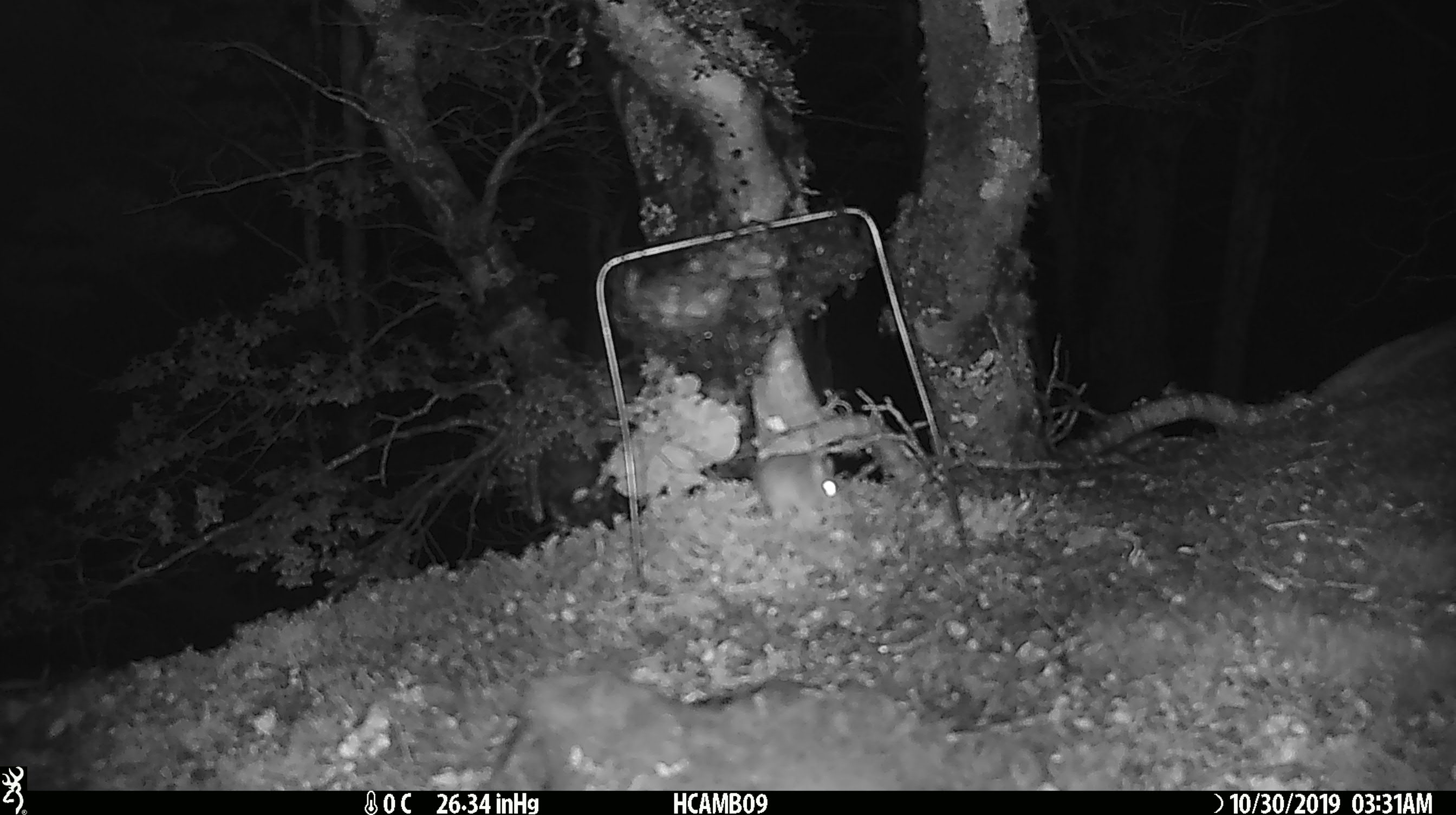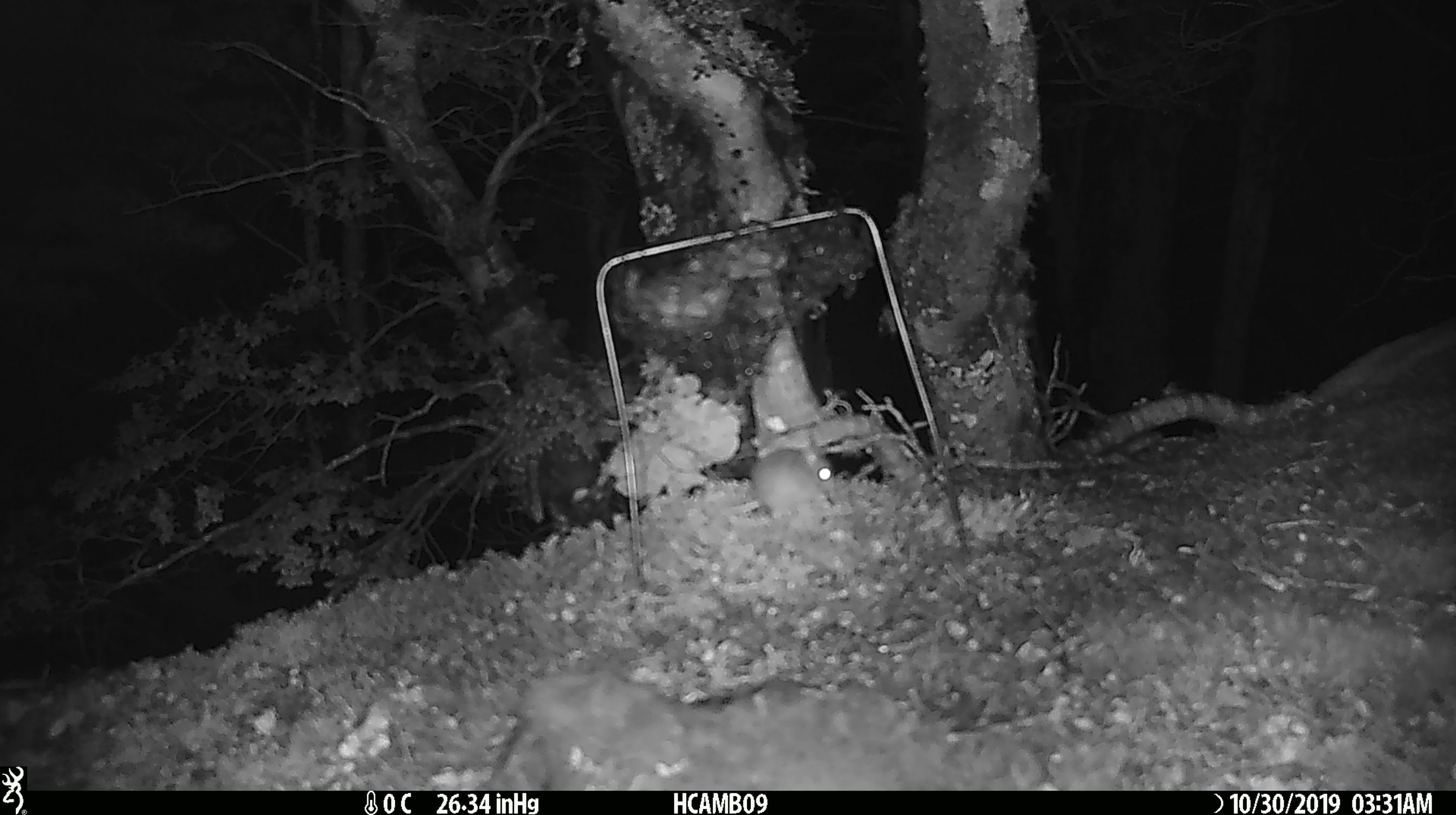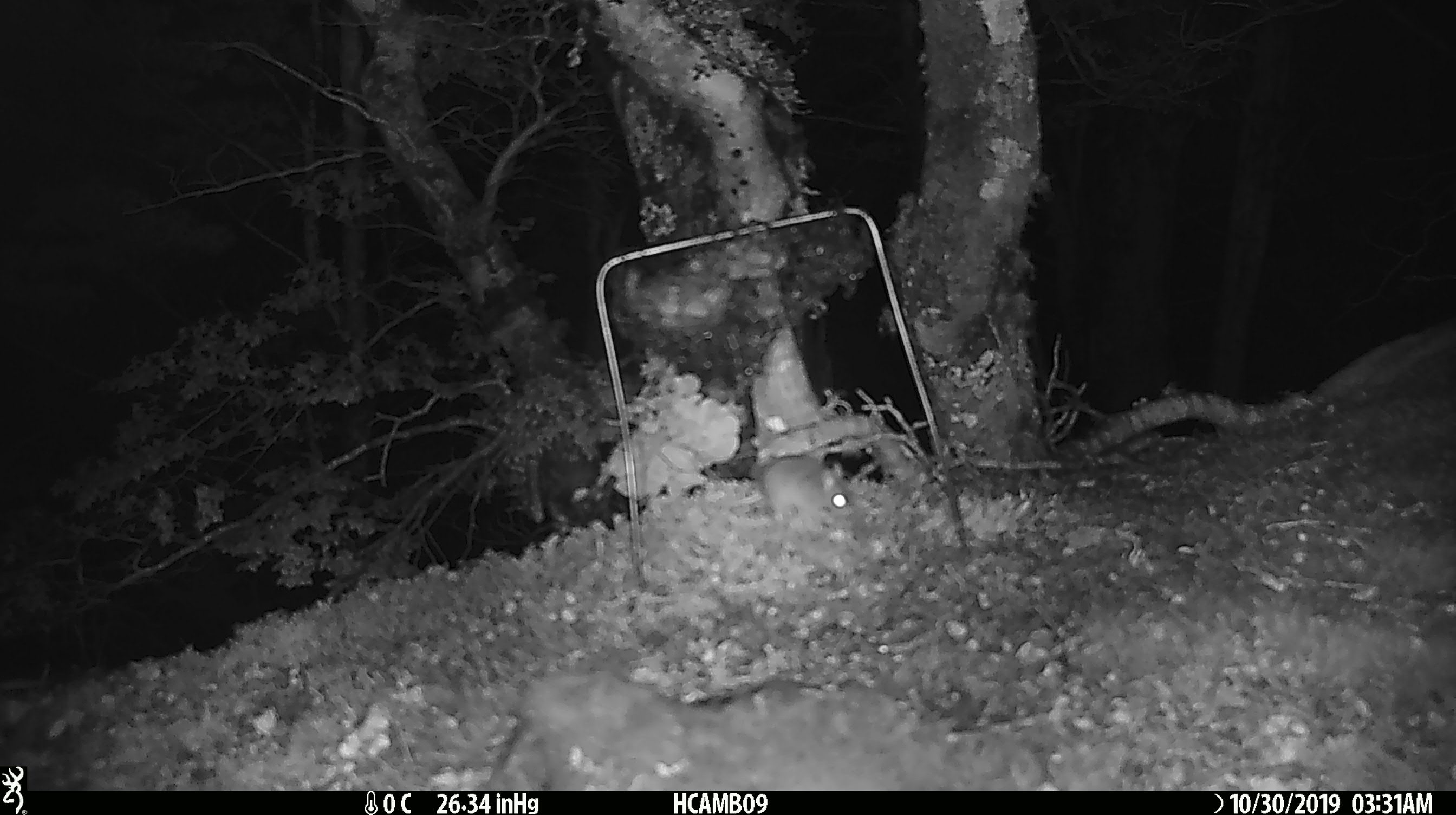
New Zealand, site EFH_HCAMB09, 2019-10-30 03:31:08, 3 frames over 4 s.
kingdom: Animalia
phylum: Chordata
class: Mammalia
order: Rodentia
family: Muridae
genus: Mus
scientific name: Mus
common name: mouse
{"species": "mouse (Mus)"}